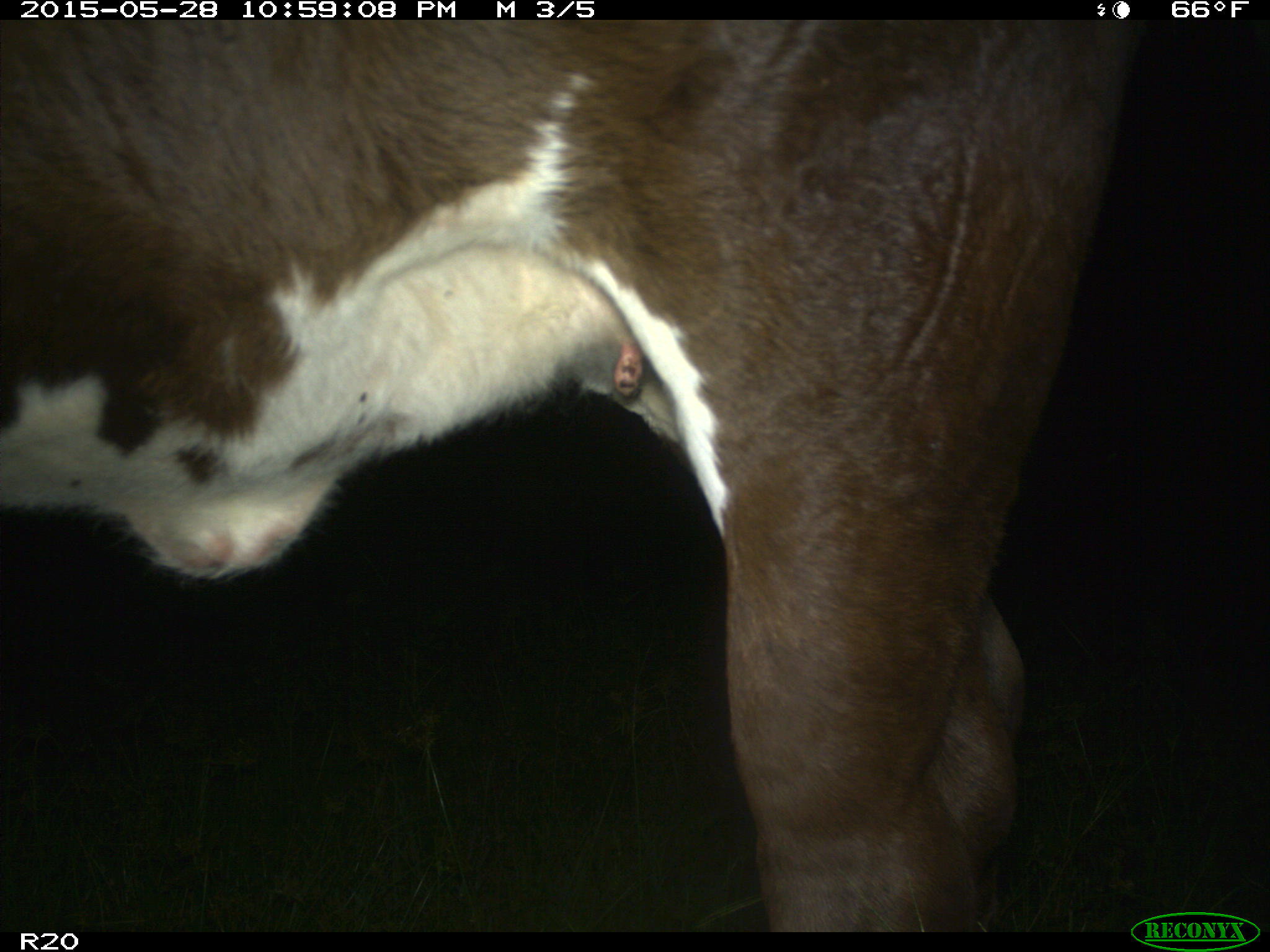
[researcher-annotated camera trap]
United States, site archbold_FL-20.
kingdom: Animalia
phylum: Chordata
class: Mammalia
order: Artiodactyla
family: Bovidae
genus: Bos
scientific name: Bos taurus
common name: domestic cow